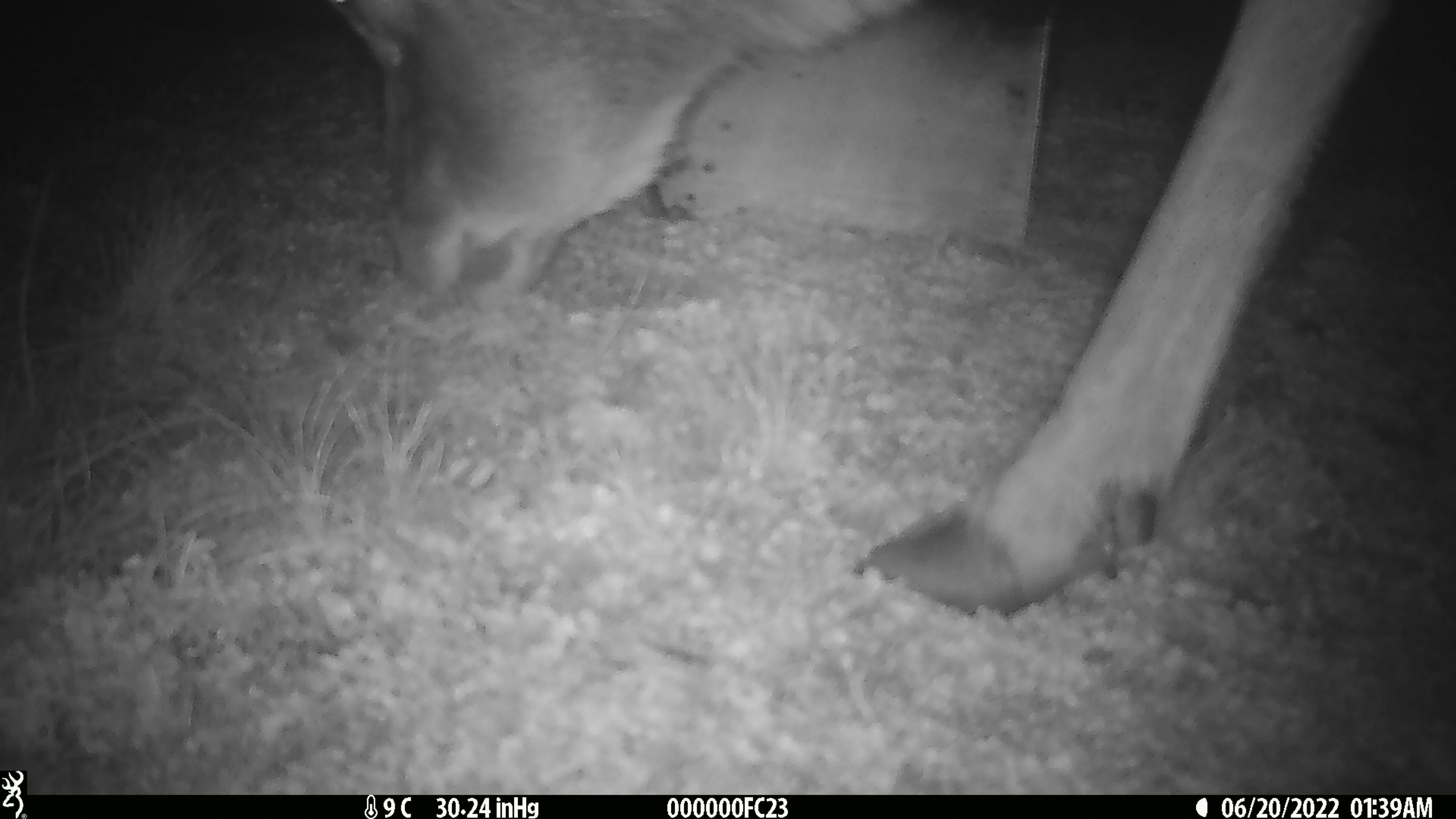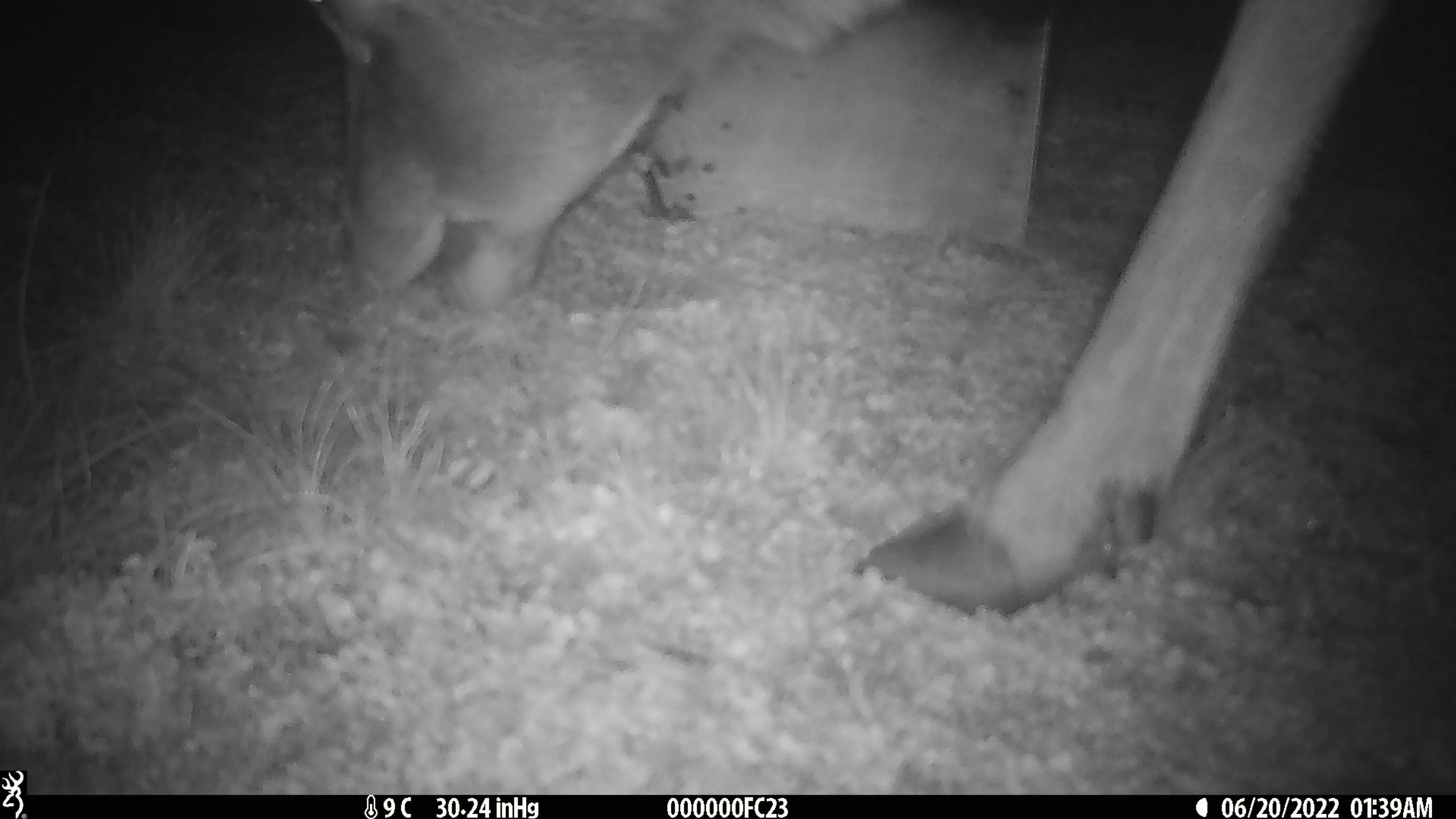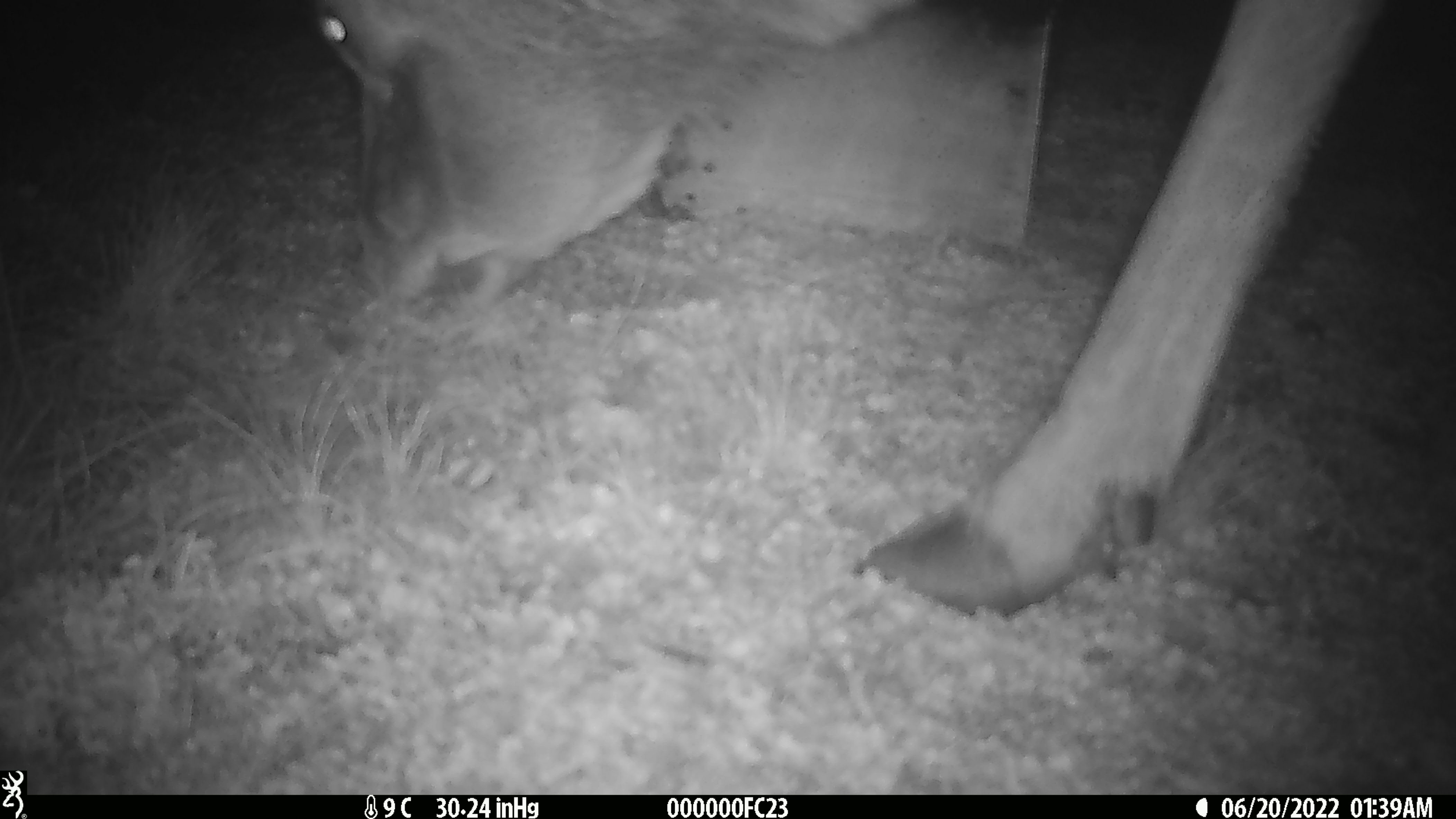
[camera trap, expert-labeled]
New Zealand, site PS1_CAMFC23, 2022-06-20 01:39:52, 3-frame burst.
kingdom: Animalia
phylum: Chordata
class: Mammalia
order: Artiodactyla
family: Cervidae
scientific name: Cervidae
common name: deer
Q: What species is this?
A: Deer (Cervidae).